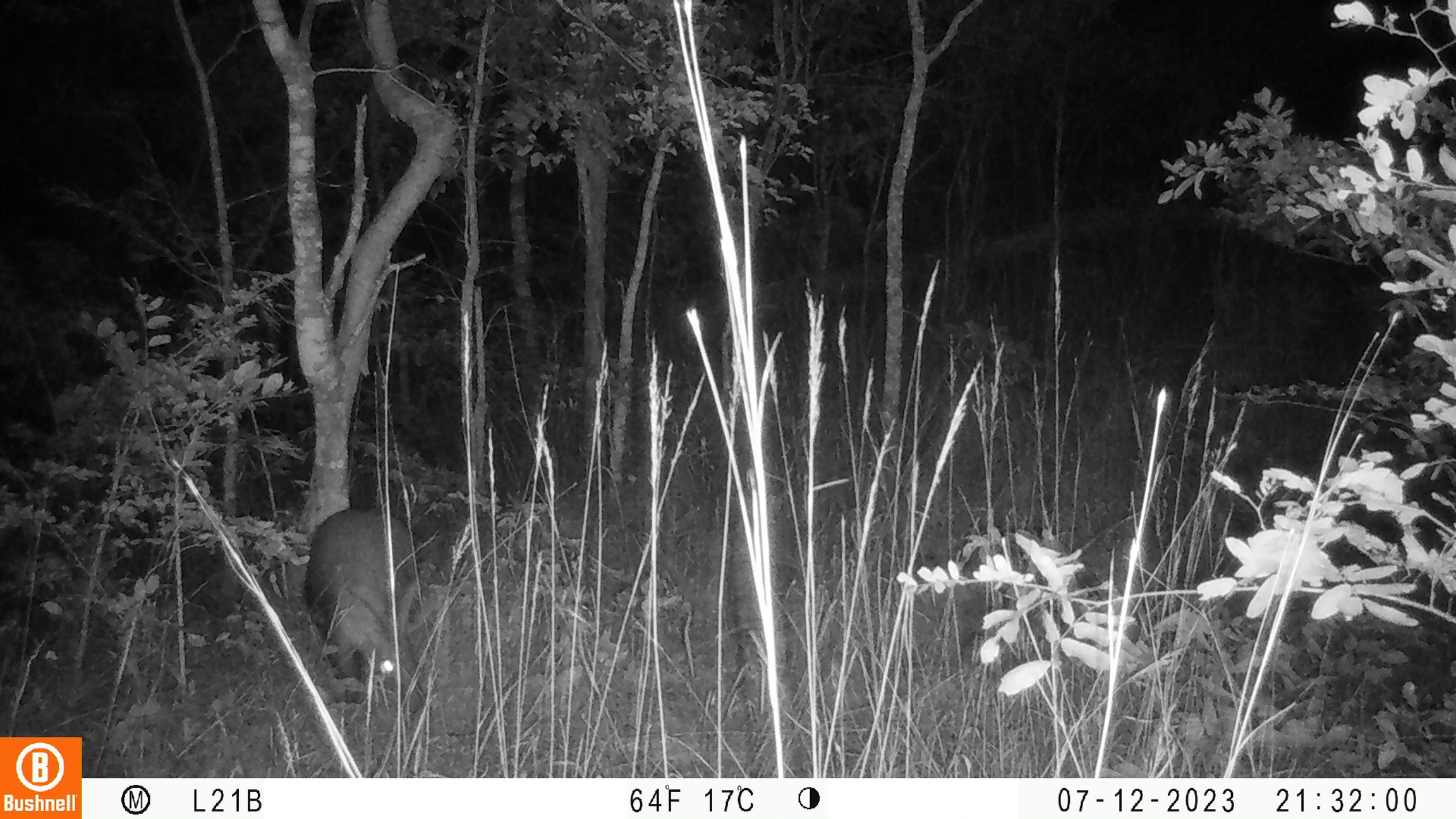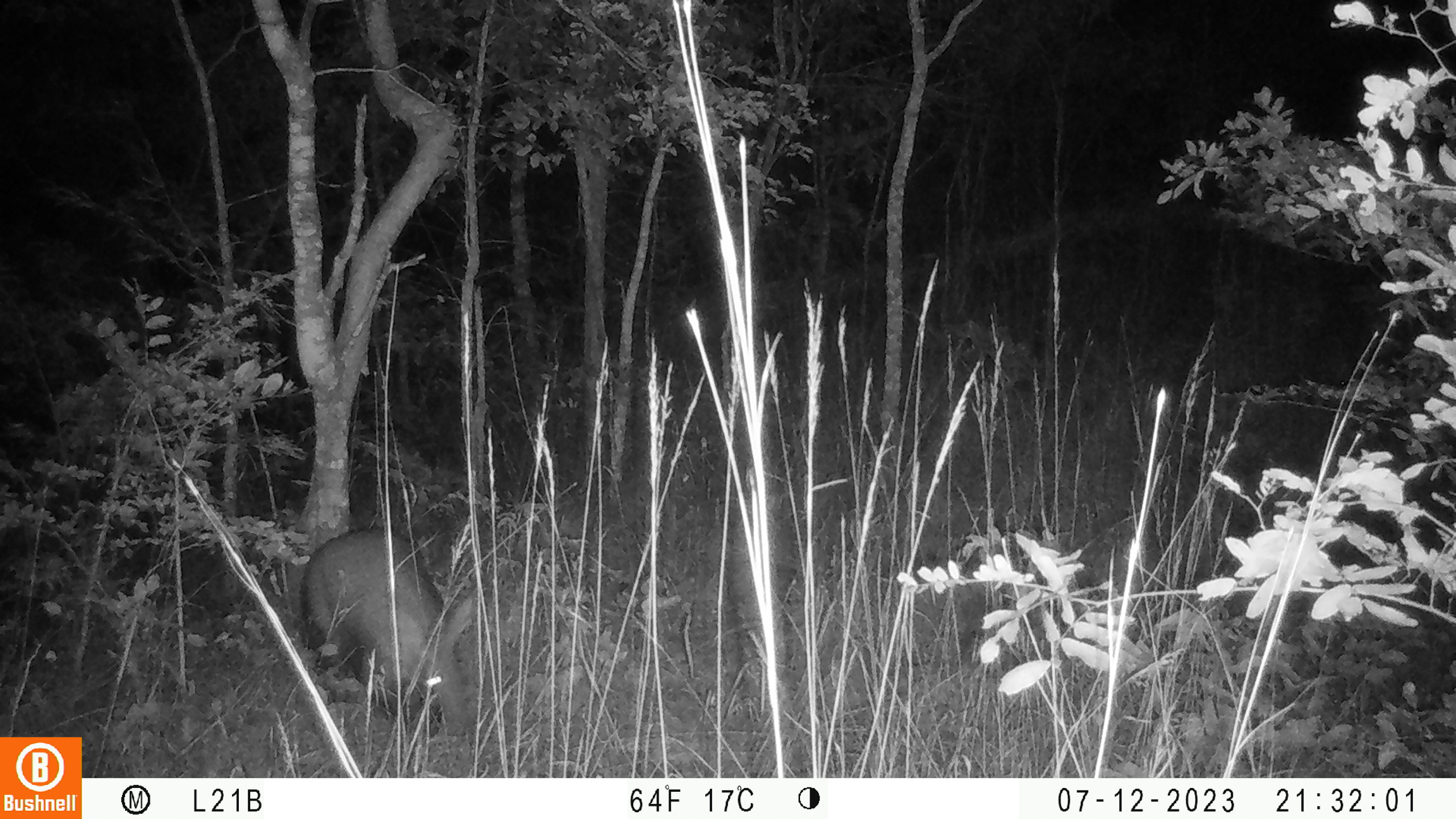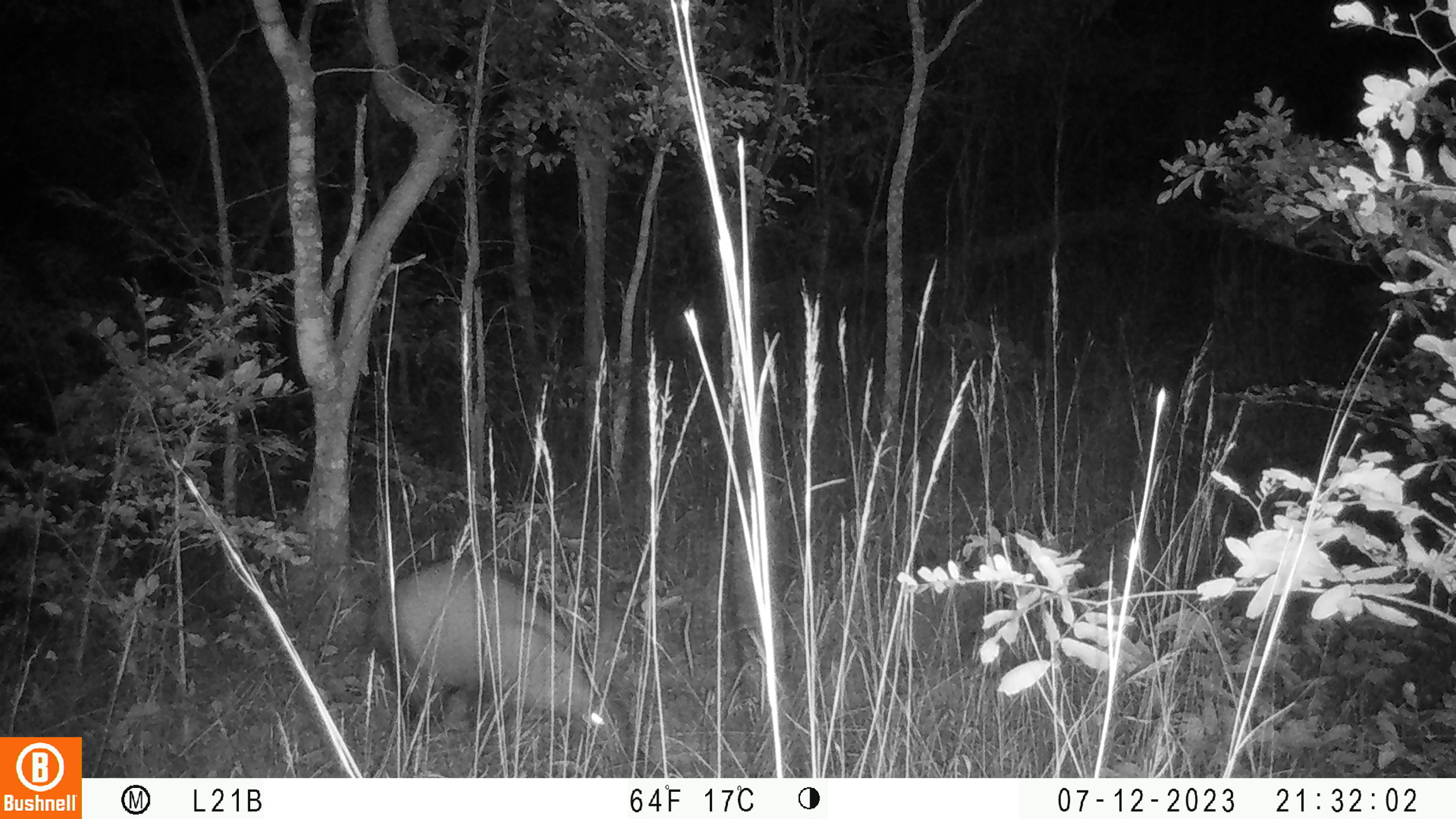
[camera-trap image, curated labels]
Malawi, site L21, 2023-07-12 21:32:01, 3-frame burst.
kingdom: Animalia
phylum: Chordata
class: Mammalia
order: Tubulidentata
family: Orycteropodidae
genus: Orycteropus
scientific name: Orycteropus afer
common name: aardvark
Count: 1.